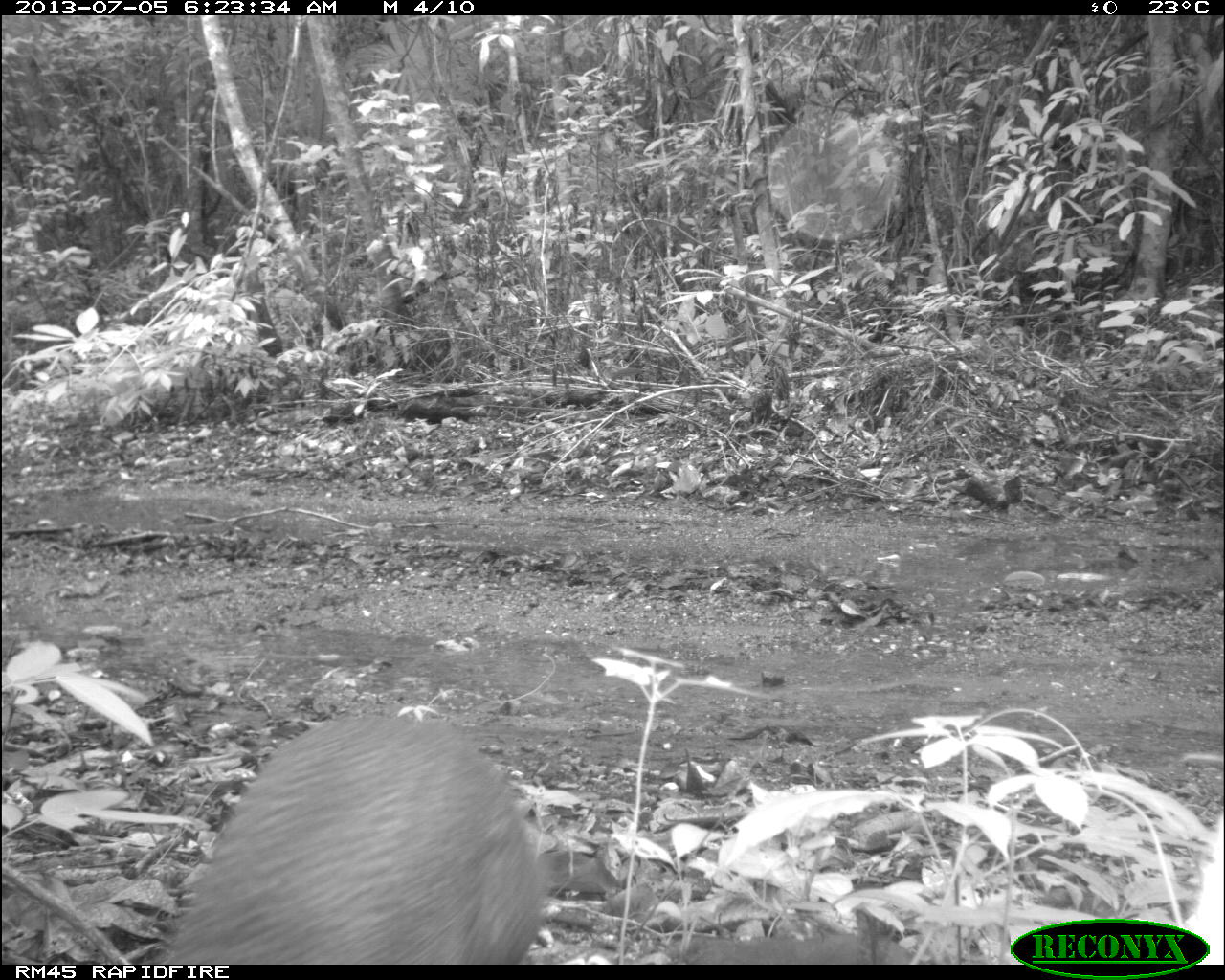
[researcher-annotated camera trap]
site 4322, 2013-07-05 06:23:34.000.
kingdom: Animalia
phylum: Chordata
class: Mammalia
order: Rodentia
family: Dasyproctidae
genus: Dasyprocta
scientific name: Dasyprocta punctata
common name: central american agouti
Dasyprocta punctata (central american agouti), count 1.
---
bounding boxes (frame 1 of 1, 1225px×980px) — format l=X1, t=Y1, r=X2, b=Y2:
dasyprocta punctata: l=161, t=712, r=547, b=965